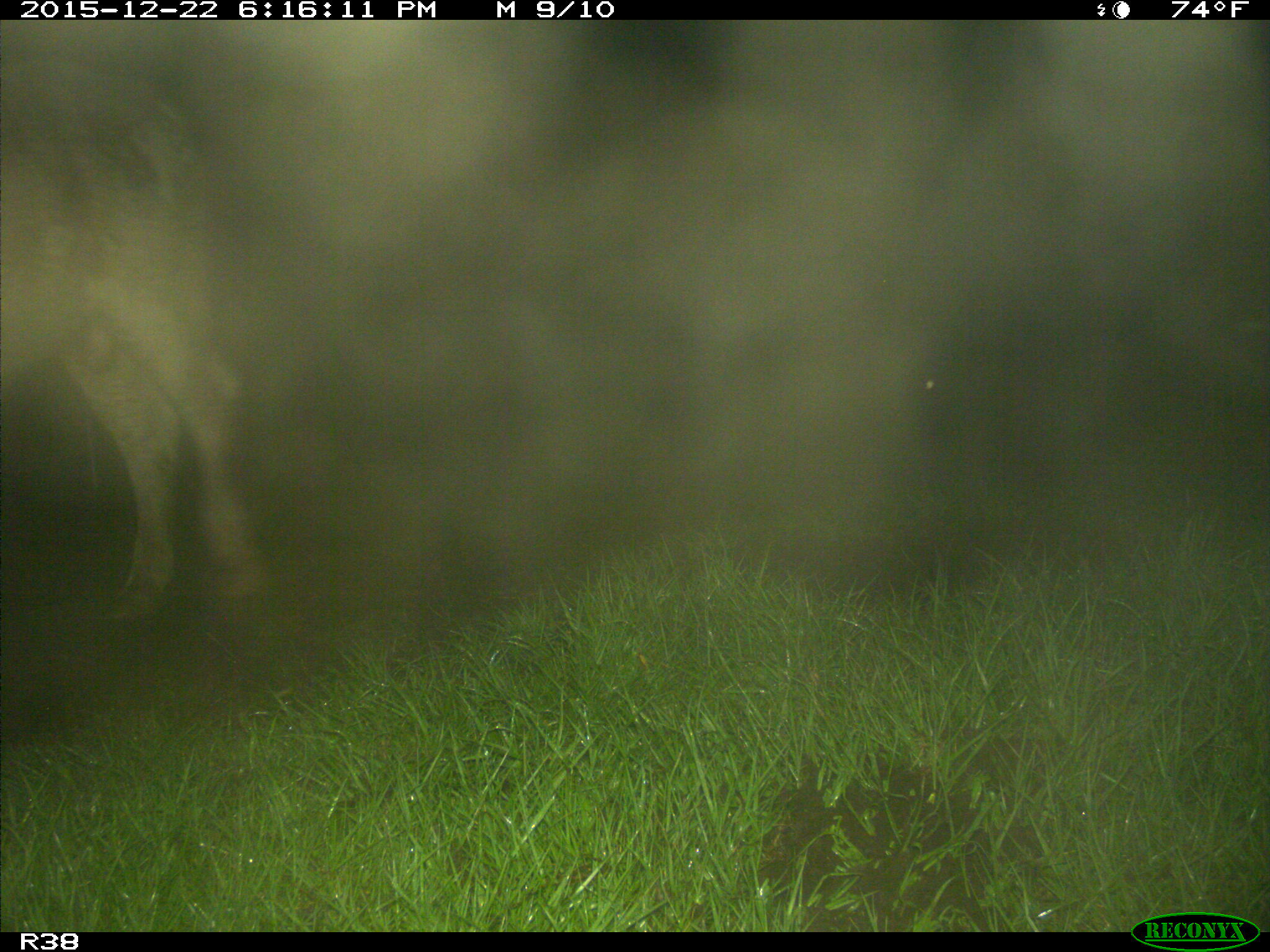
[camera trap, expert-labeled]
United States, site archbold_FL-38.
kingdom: Animalia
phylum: Chordata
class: Mammalia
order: Artiodactyla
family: Bovidae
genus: Bos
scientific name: Bos taurus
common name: domestic cow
Bos taurus (domestic cow).